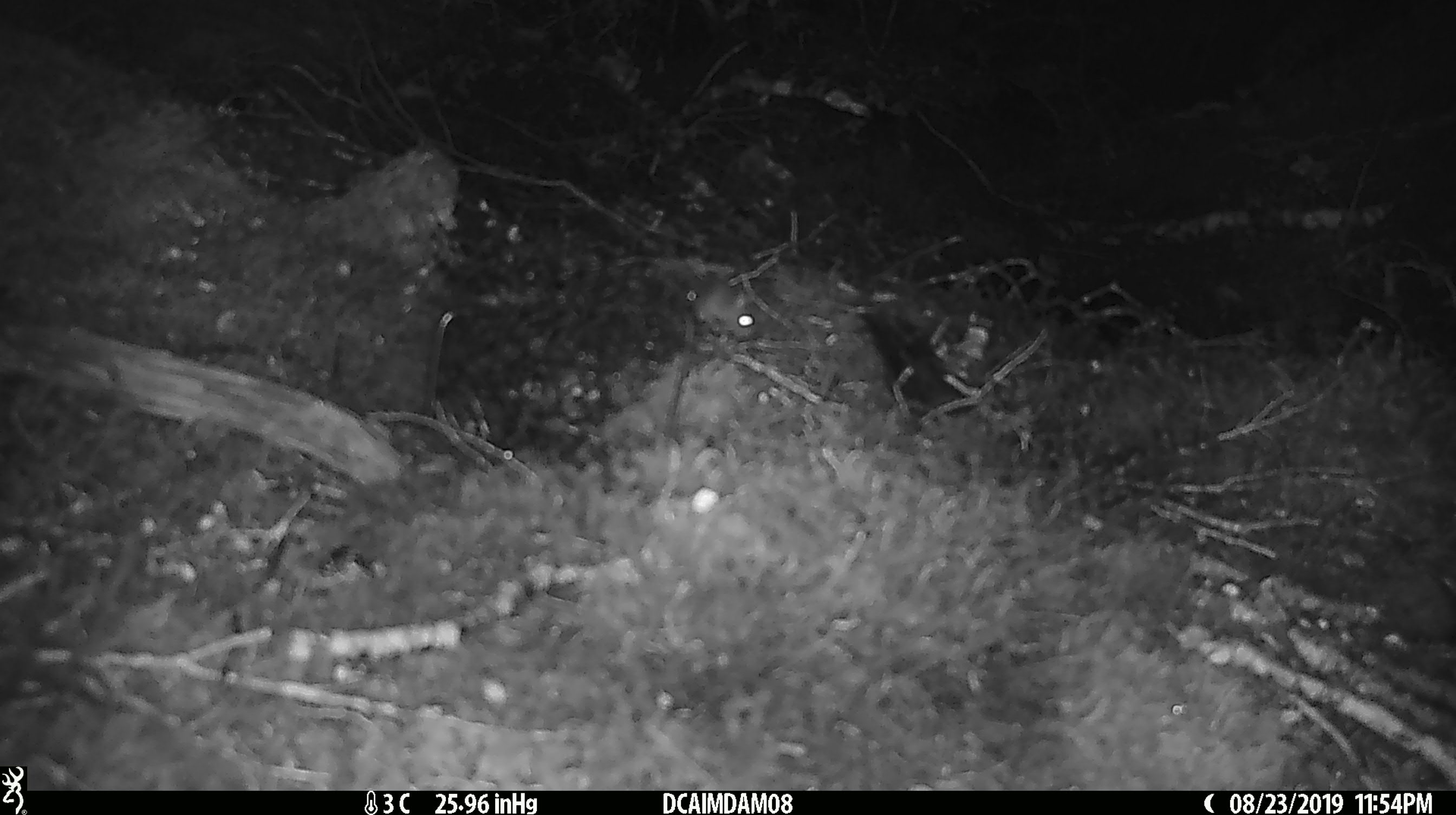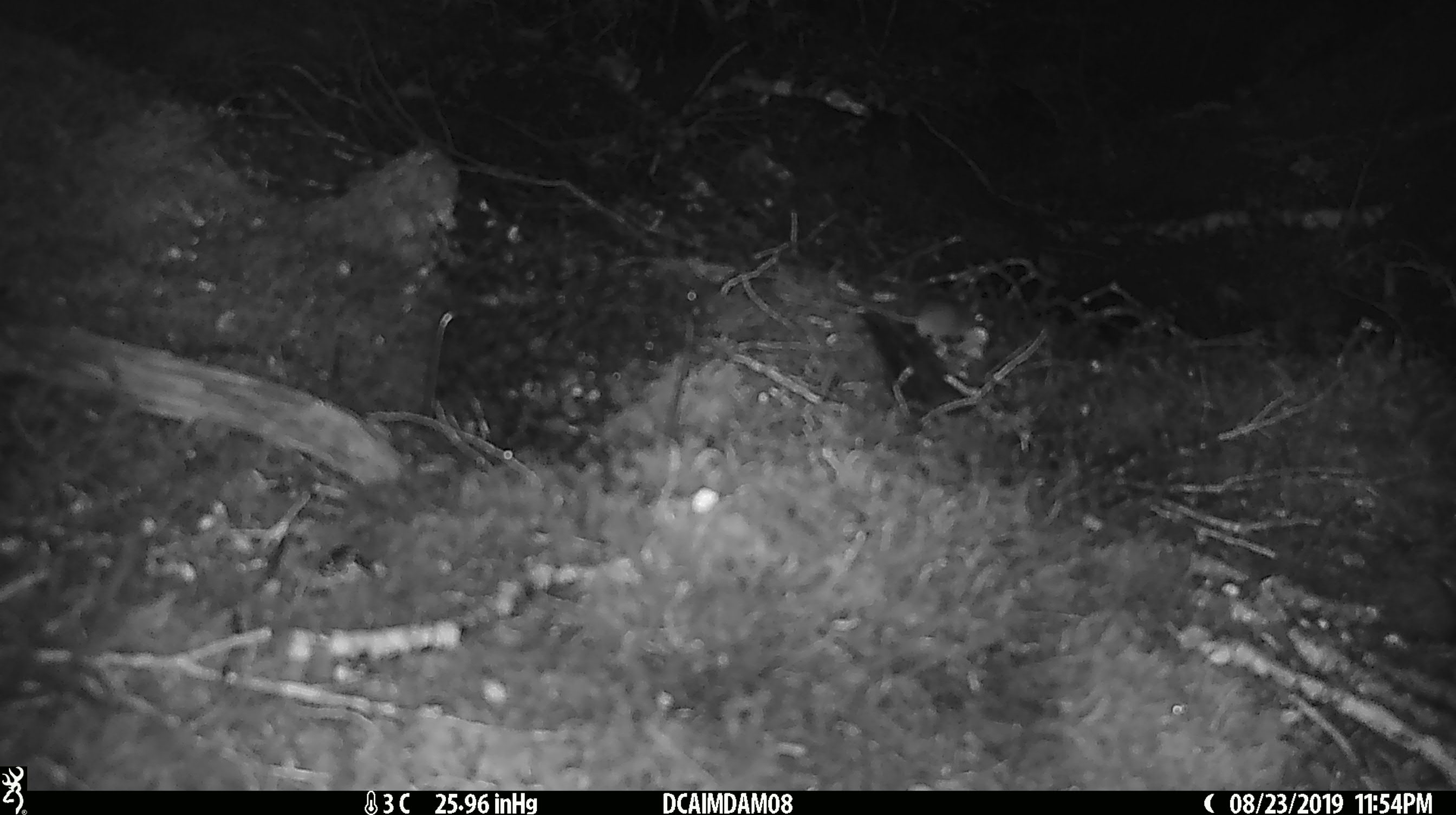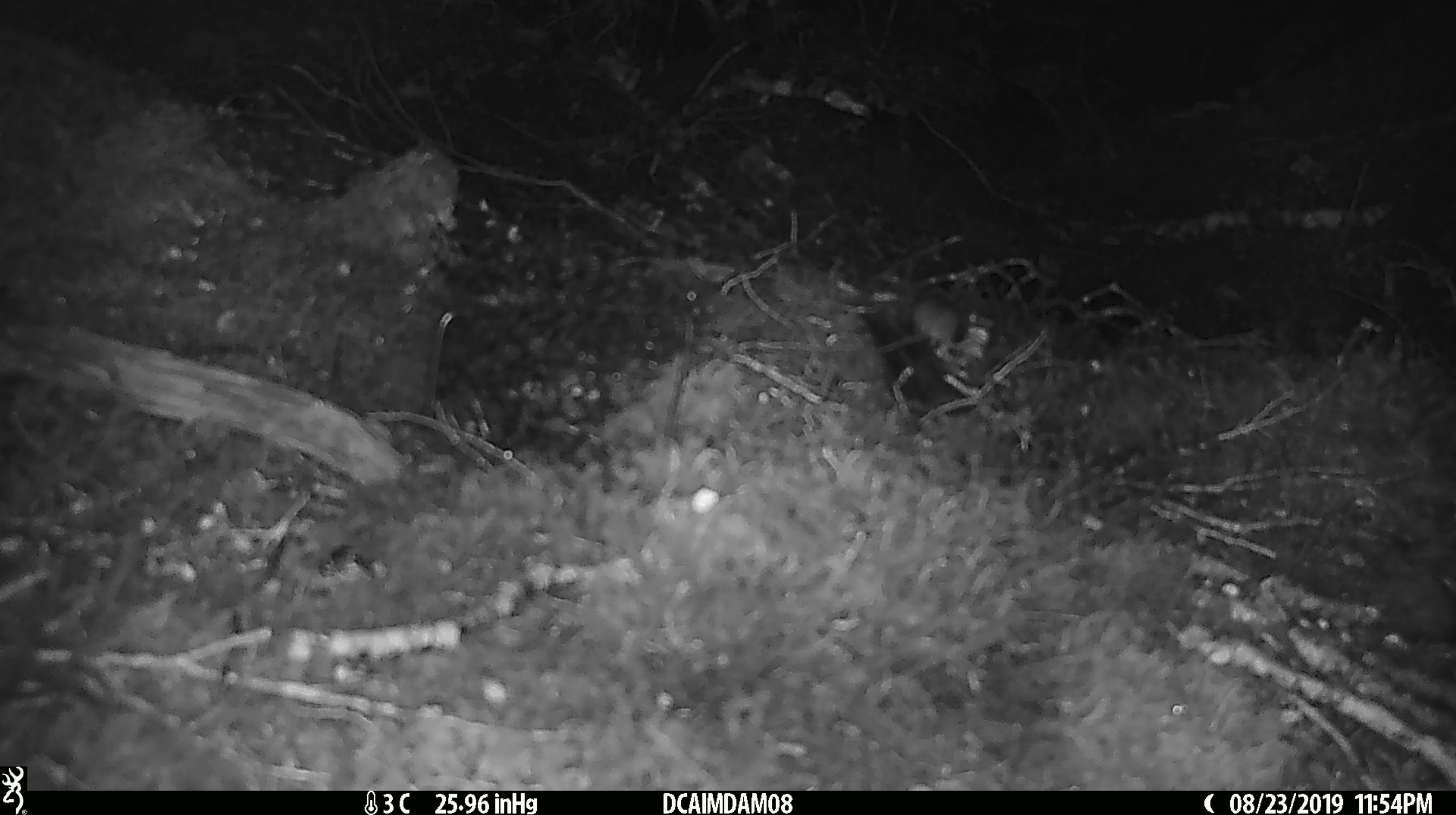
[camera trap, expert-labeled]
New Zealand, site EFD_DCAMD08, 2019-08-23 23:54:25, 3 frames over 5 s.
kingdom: Animalia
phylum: Chordata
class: Mammalia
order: Rodentia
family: Muridae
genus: Mus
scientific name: Mus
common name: mouse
Mouse (Mus).